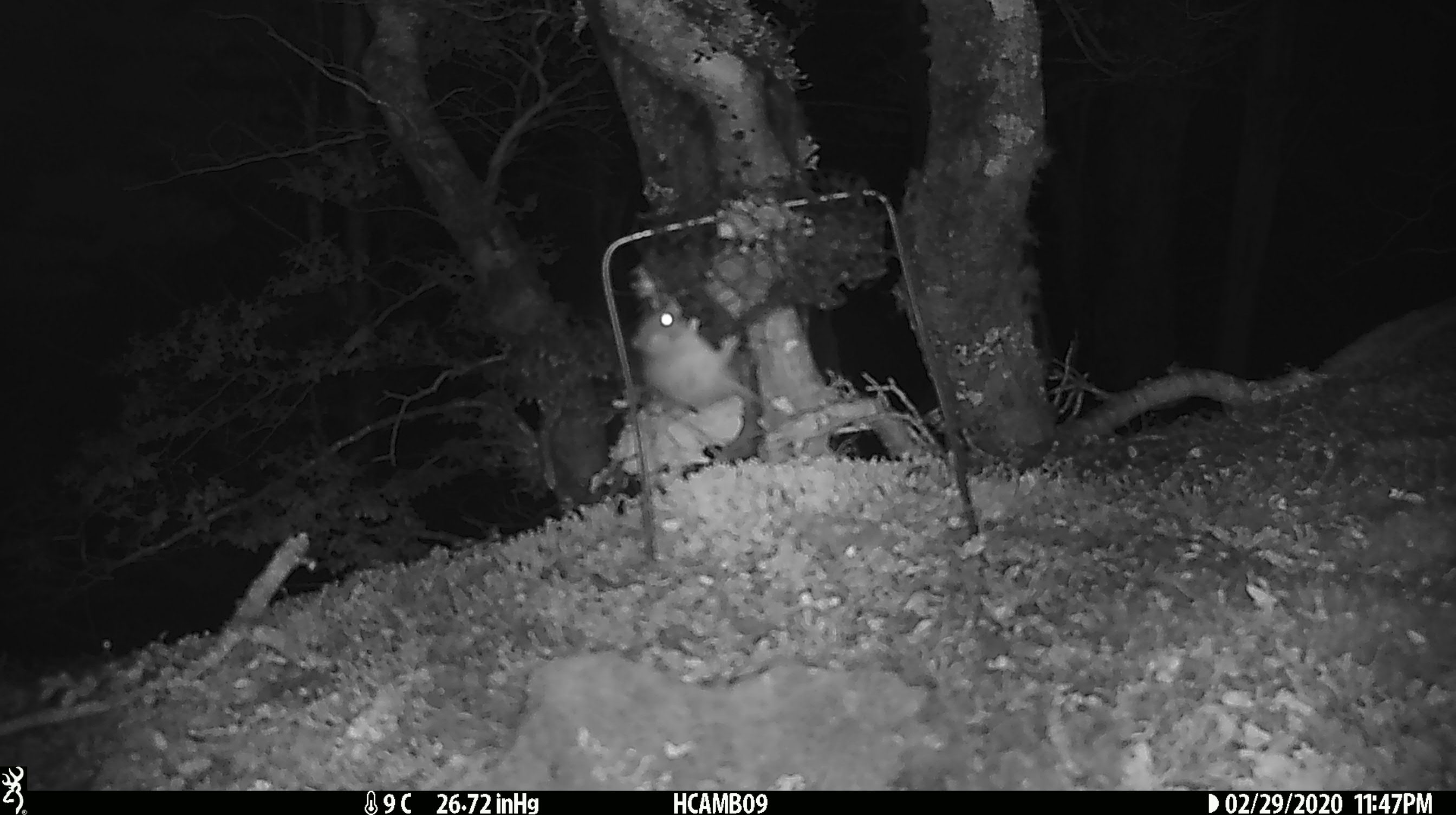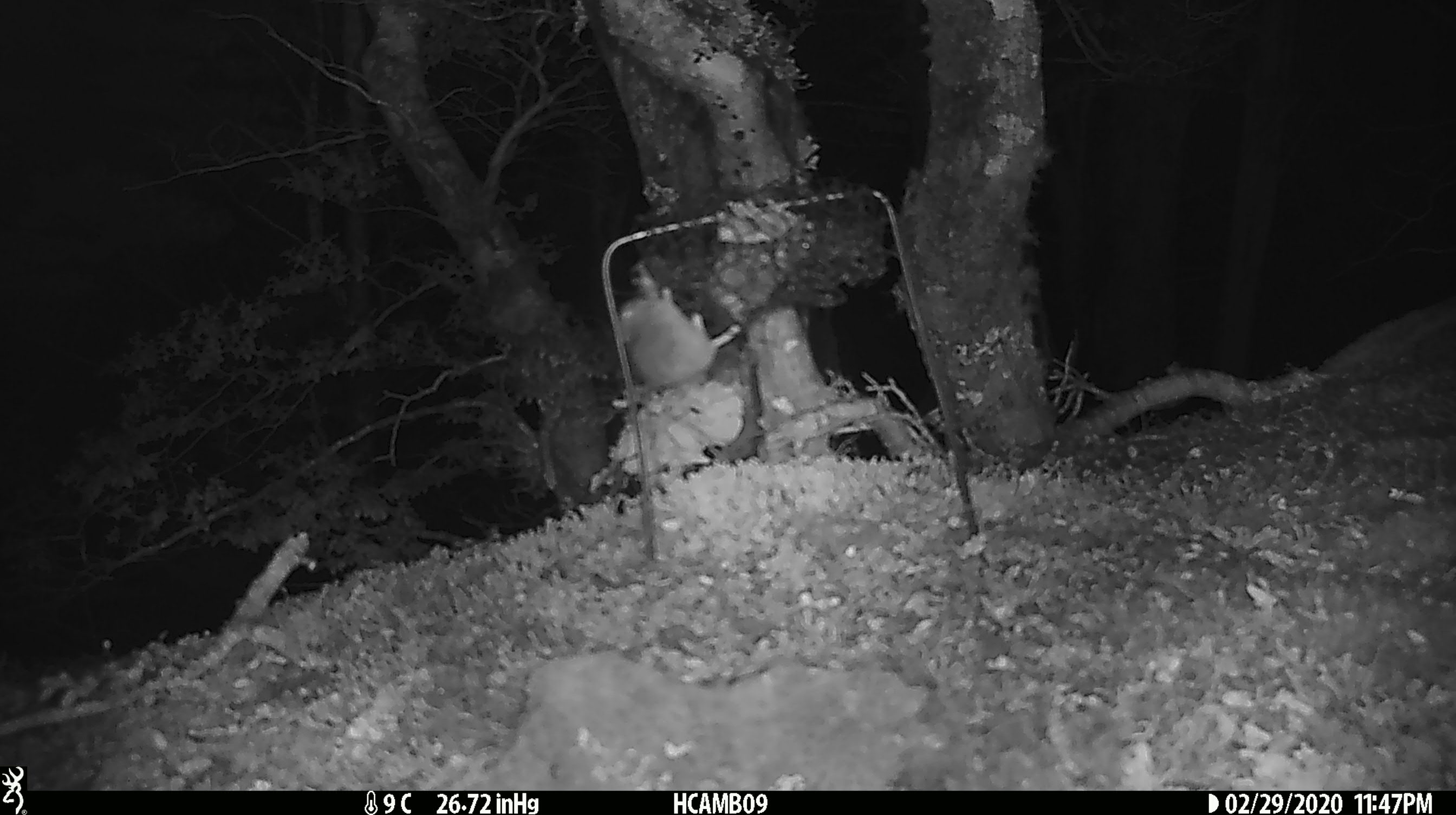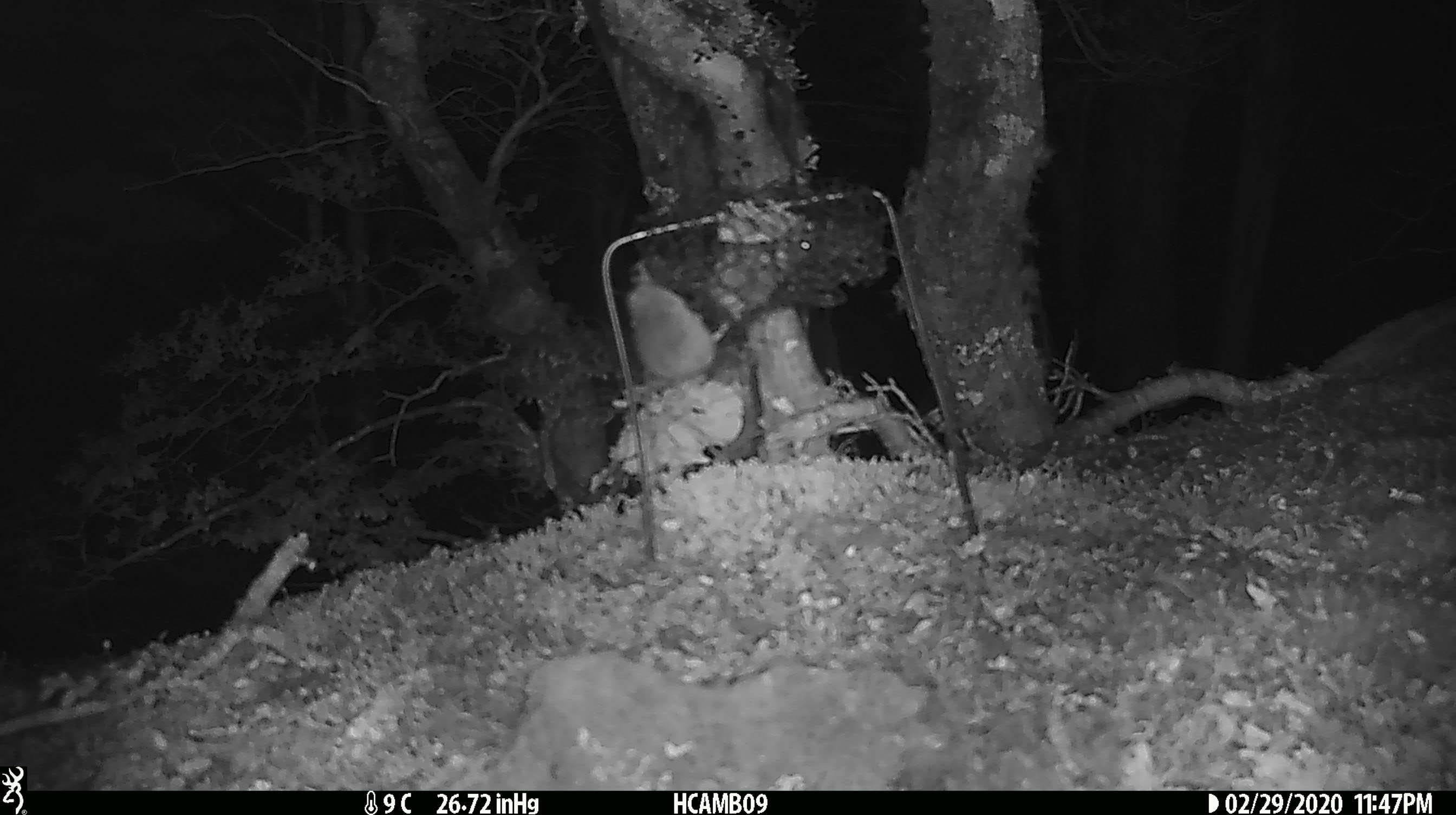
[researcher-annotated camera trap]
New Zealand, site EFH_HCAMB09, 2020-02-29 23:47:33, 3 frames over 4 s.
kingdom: Animalia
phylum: Chordata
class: Mammalia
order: Rodentia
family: Muridae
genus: Mus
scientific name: Mus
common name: mouse